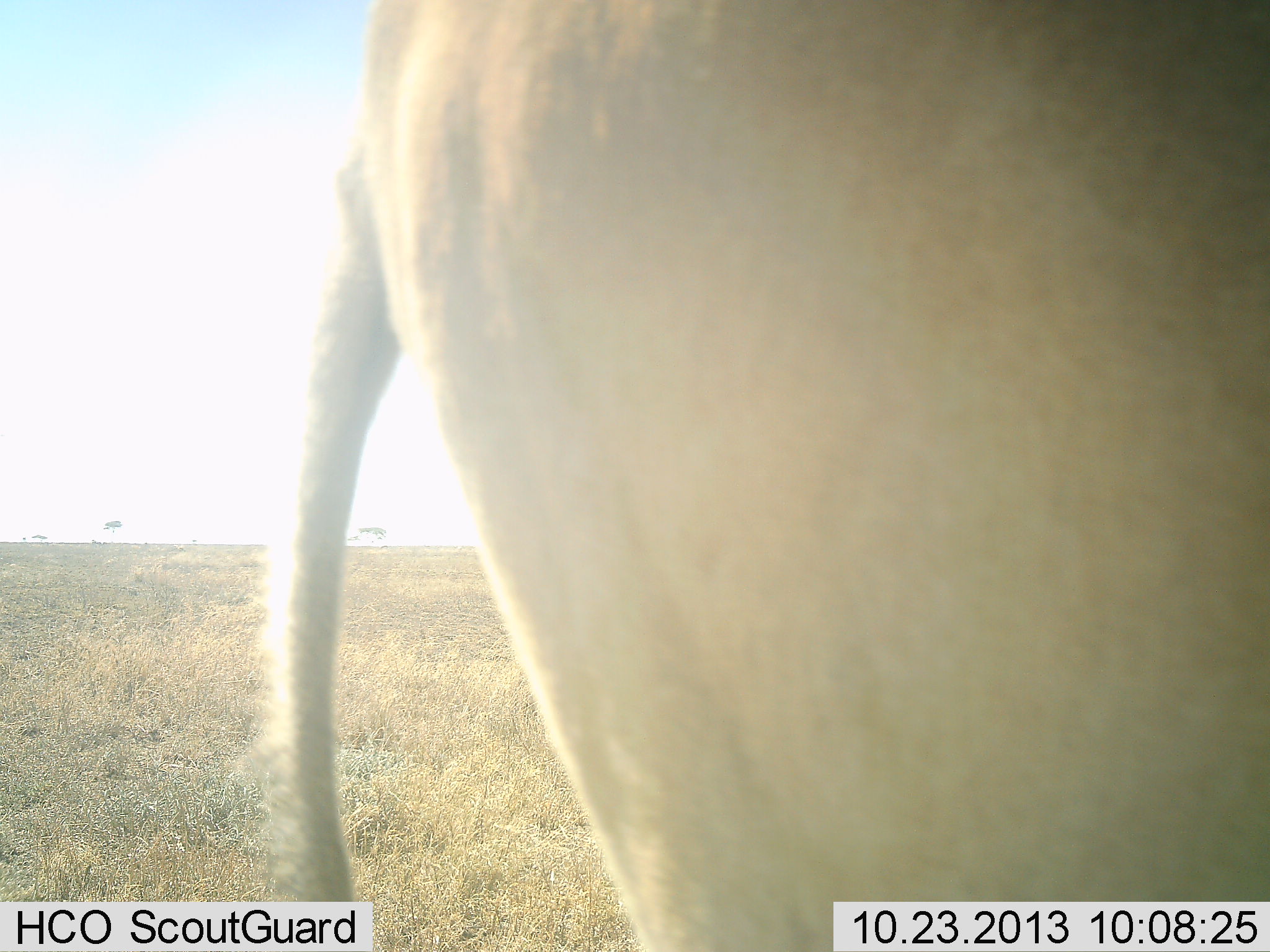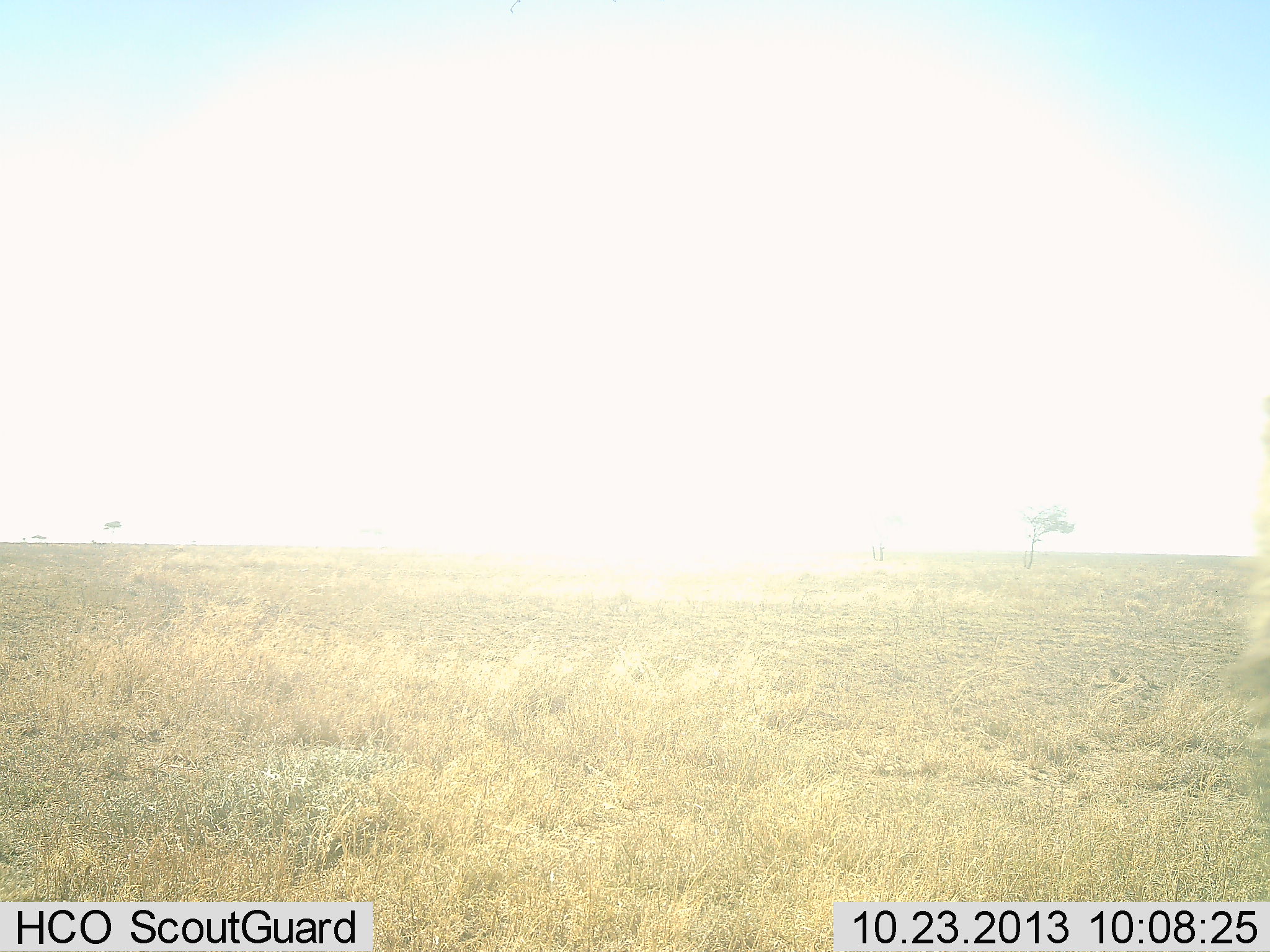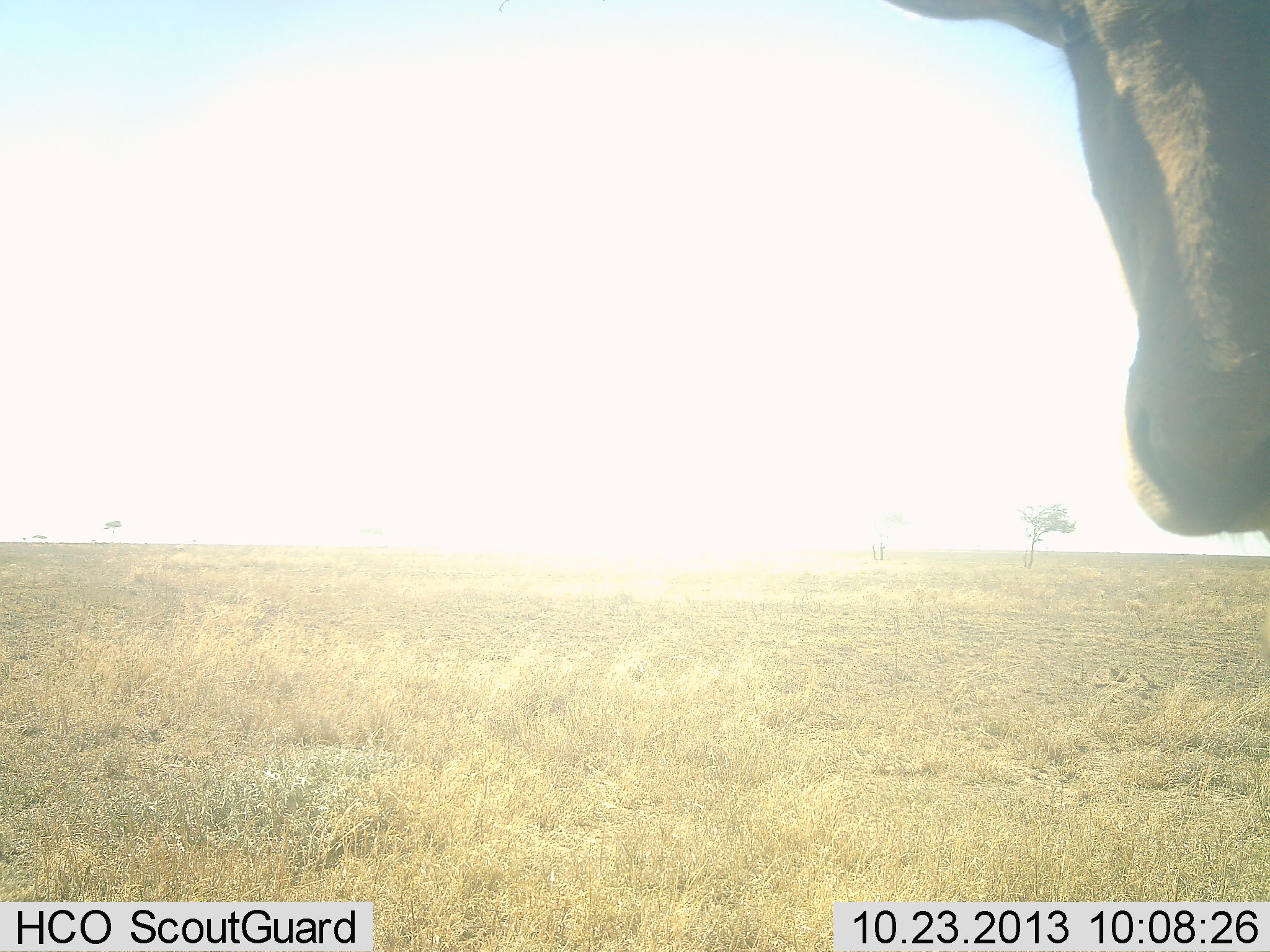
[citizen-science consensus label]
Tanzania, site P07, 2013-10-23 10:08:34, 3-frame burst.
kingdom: Animalia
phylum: Chordata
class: Mammalia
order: Artiodactyla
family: Bovidae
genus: Alcelaphus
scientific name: Alcelaphus buselaphus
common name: hartebeest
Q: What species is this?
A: Hartebeest (Alcelaphus buselaphus).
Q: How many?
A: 1.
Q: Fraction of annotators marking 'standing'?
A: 55%.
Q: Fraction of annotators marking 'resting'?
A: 0%.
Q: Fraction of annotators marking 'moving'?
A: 55%.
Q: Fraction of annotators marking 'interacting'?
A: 0%.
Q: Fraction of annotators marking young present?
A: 0%.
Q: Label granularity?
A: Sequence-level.